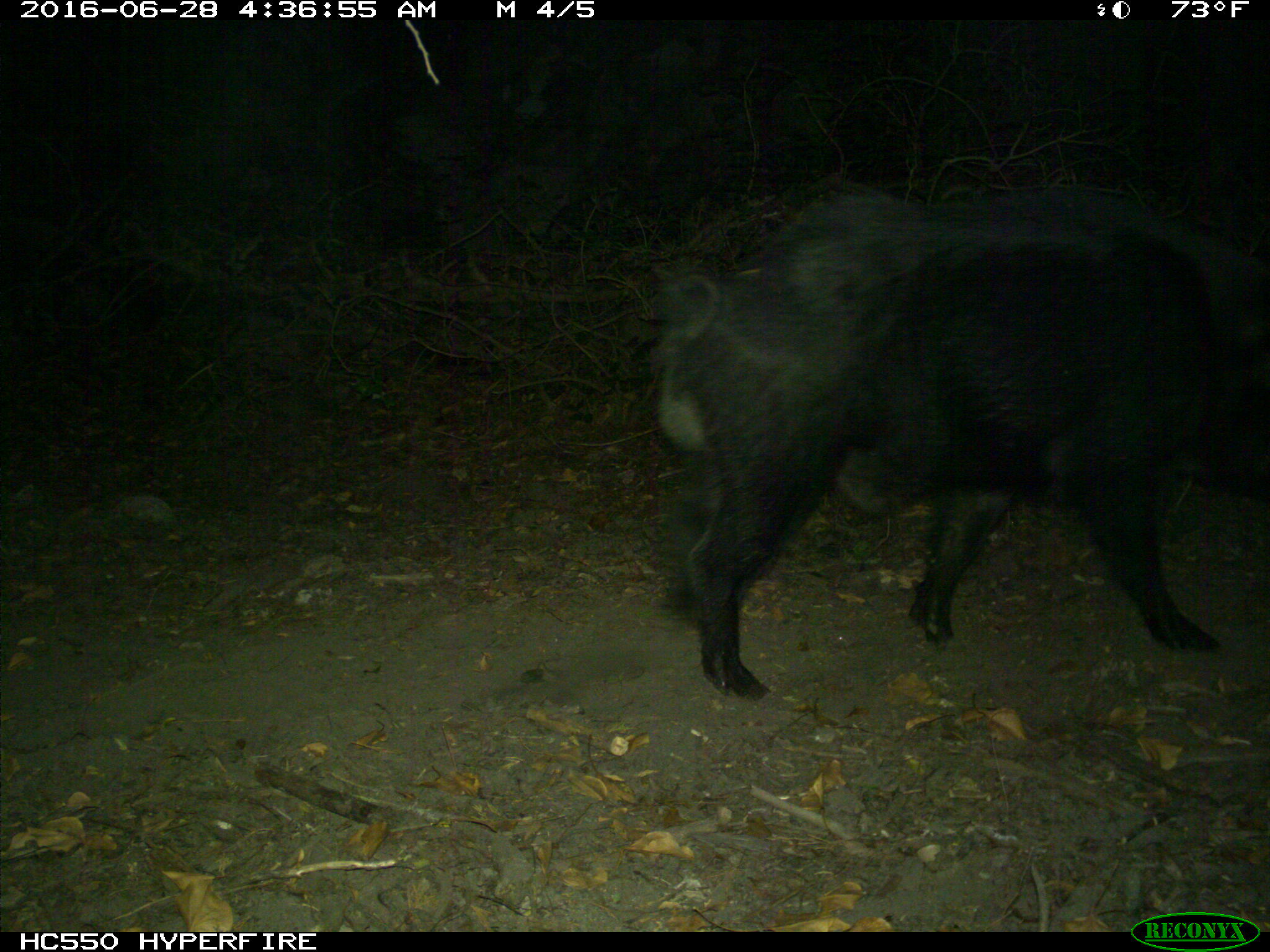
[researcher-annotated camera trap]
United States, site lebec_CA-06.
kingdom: Animalia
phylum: Chordata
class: Mammalia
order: Artiodactyla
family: Suidae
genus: Sus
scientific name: Sus scrofa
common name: wild boar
Sus scrofa (wild boar).